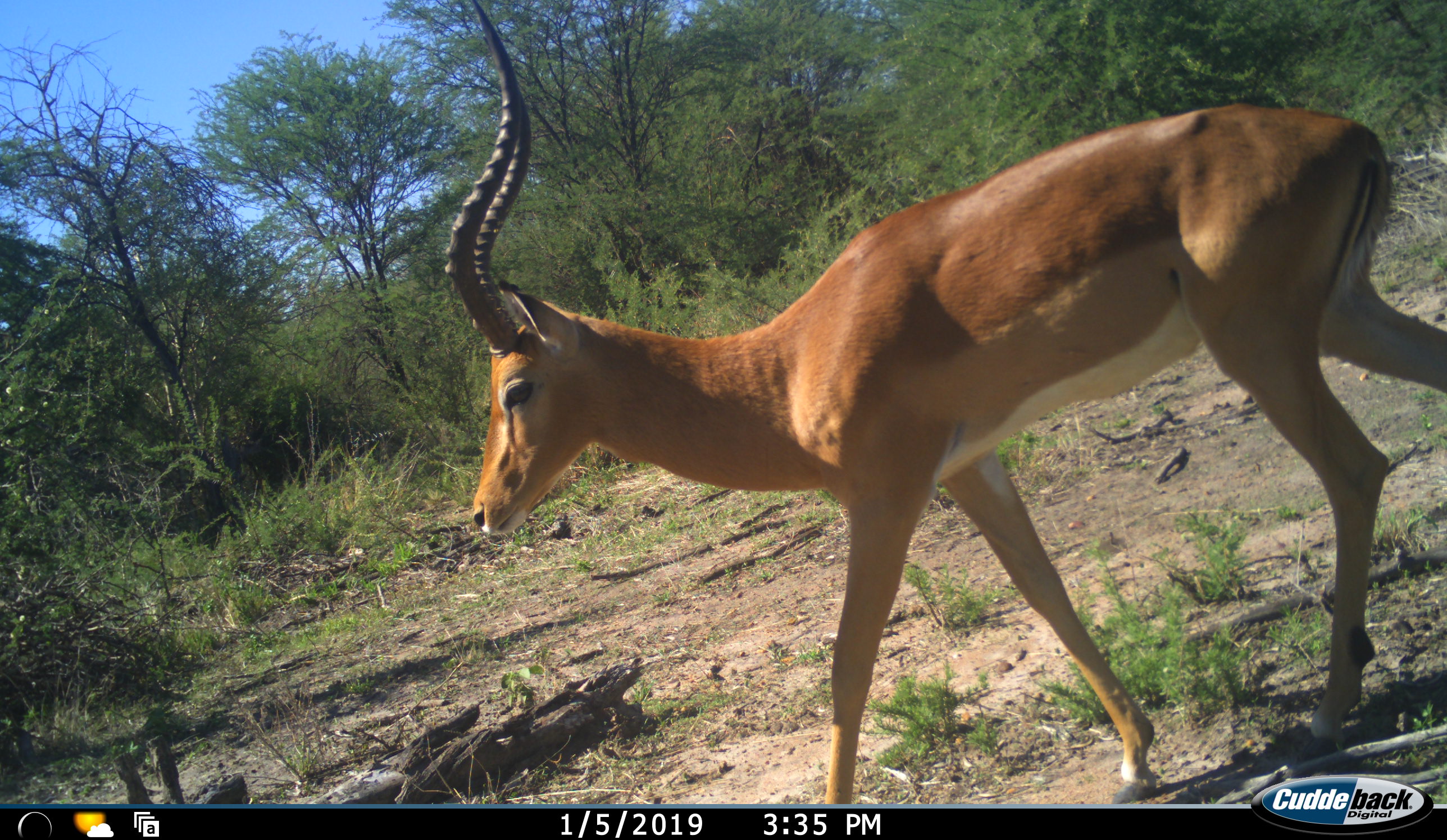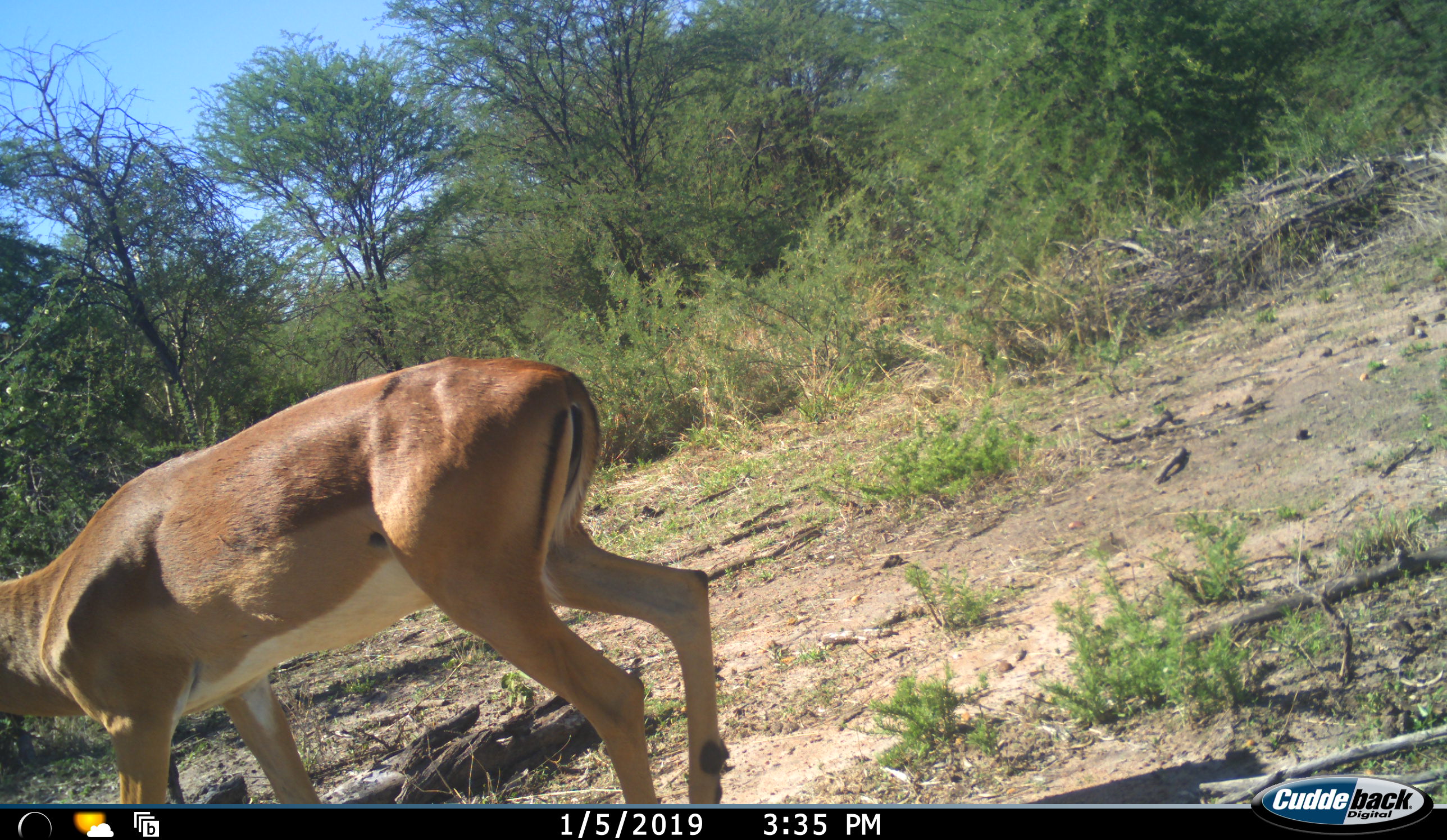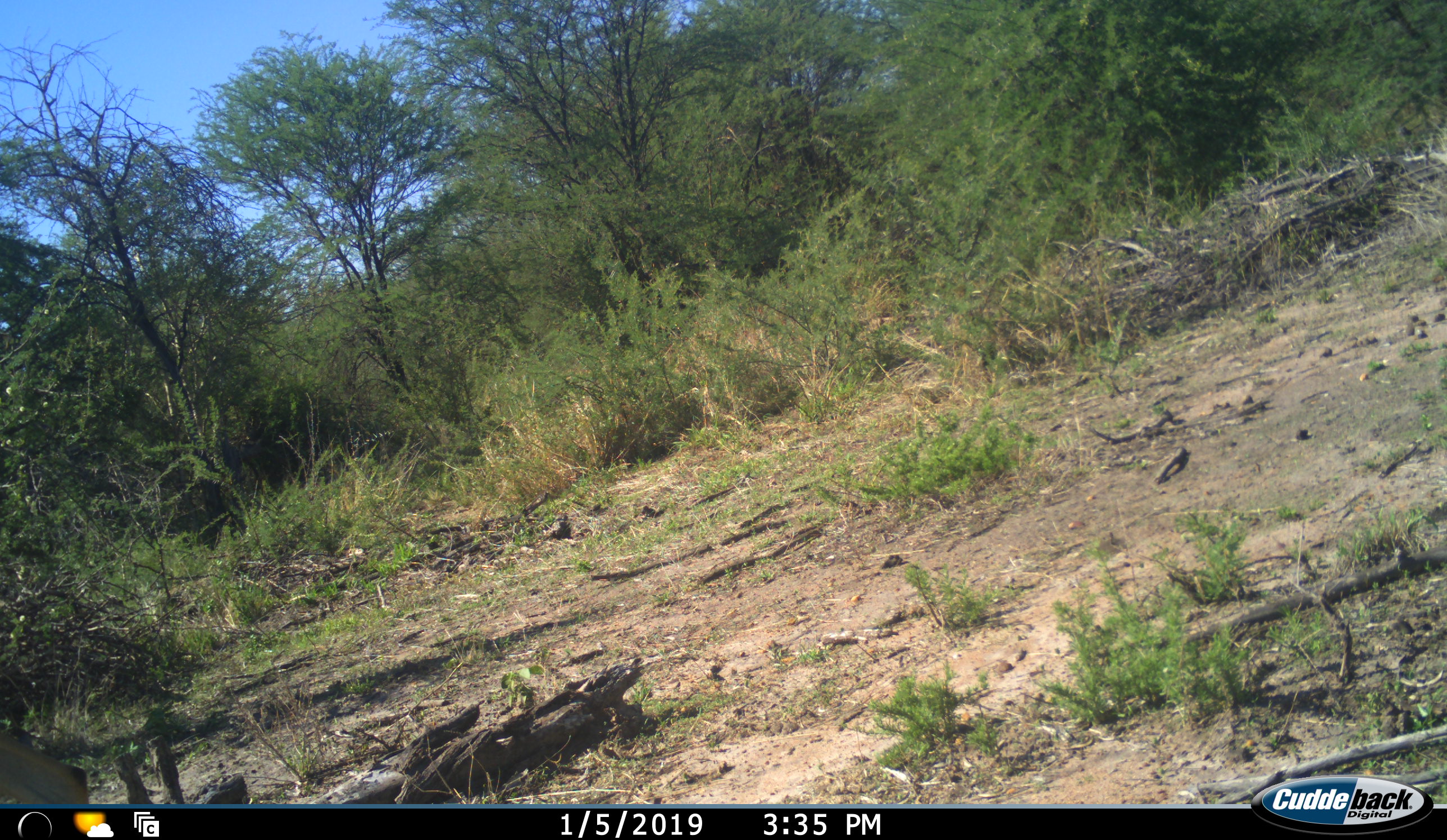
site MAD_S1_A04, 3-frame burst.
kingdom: Animalia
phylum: Chordata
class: Mammalia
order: Artiodactyla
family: Bovidae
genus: Aepyceros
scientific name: Aepyceros melampus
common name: impala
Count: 1.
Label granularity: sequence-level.